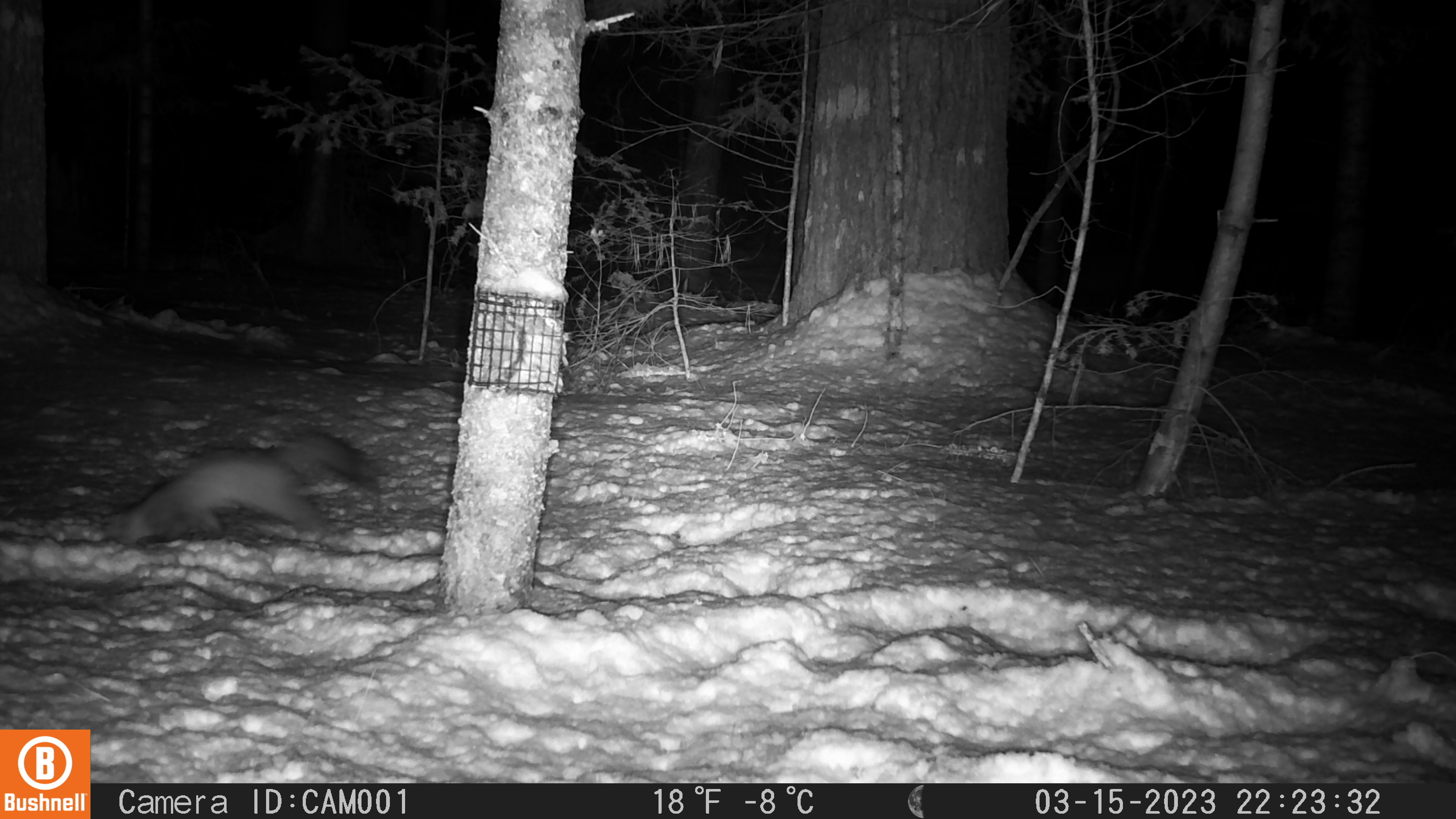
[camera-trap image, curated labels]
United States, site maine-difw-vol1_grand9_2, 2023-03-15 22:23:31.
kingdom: Animalia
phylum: Chordata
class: Mammalia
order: Carnivora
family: Mustelidae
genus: Martes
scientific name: Martes americana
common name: american marten